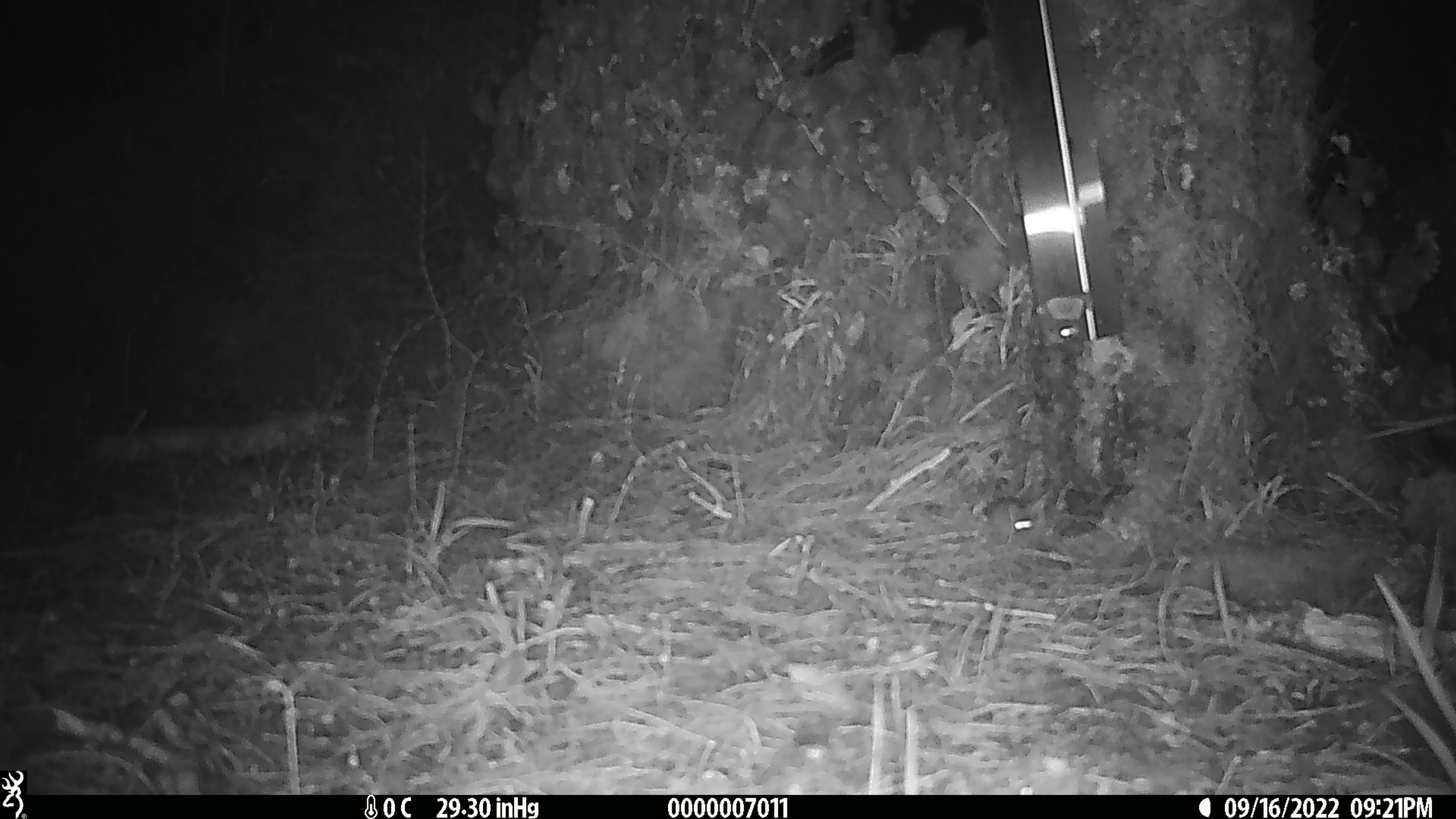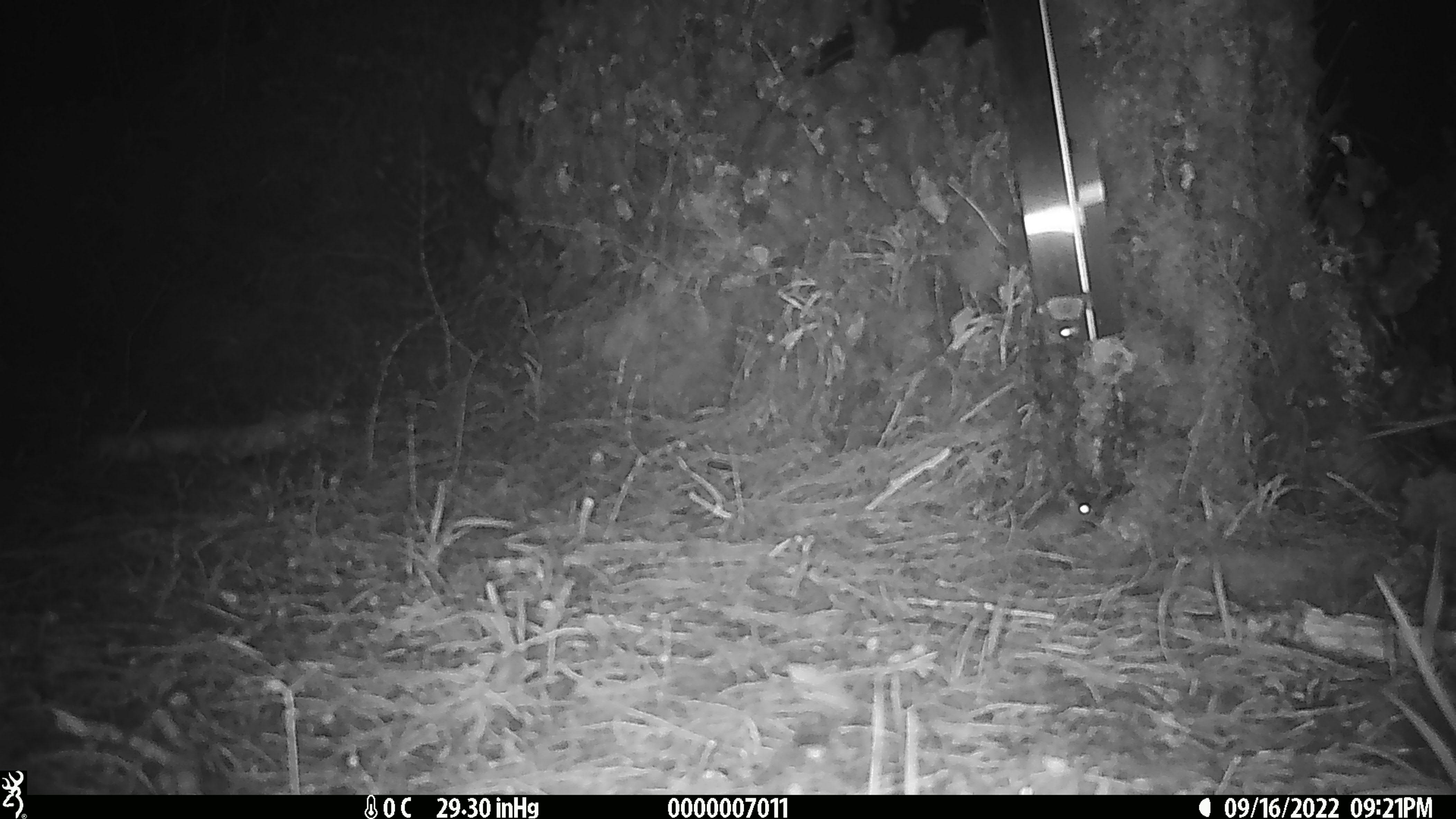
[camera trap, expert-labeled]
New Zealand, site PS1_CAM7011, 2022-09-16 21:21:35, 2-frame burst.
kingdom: Animalia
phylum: Chordata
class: Mammalia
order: Rodentia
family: Muridae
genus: Mus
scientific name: Mus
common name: mouse